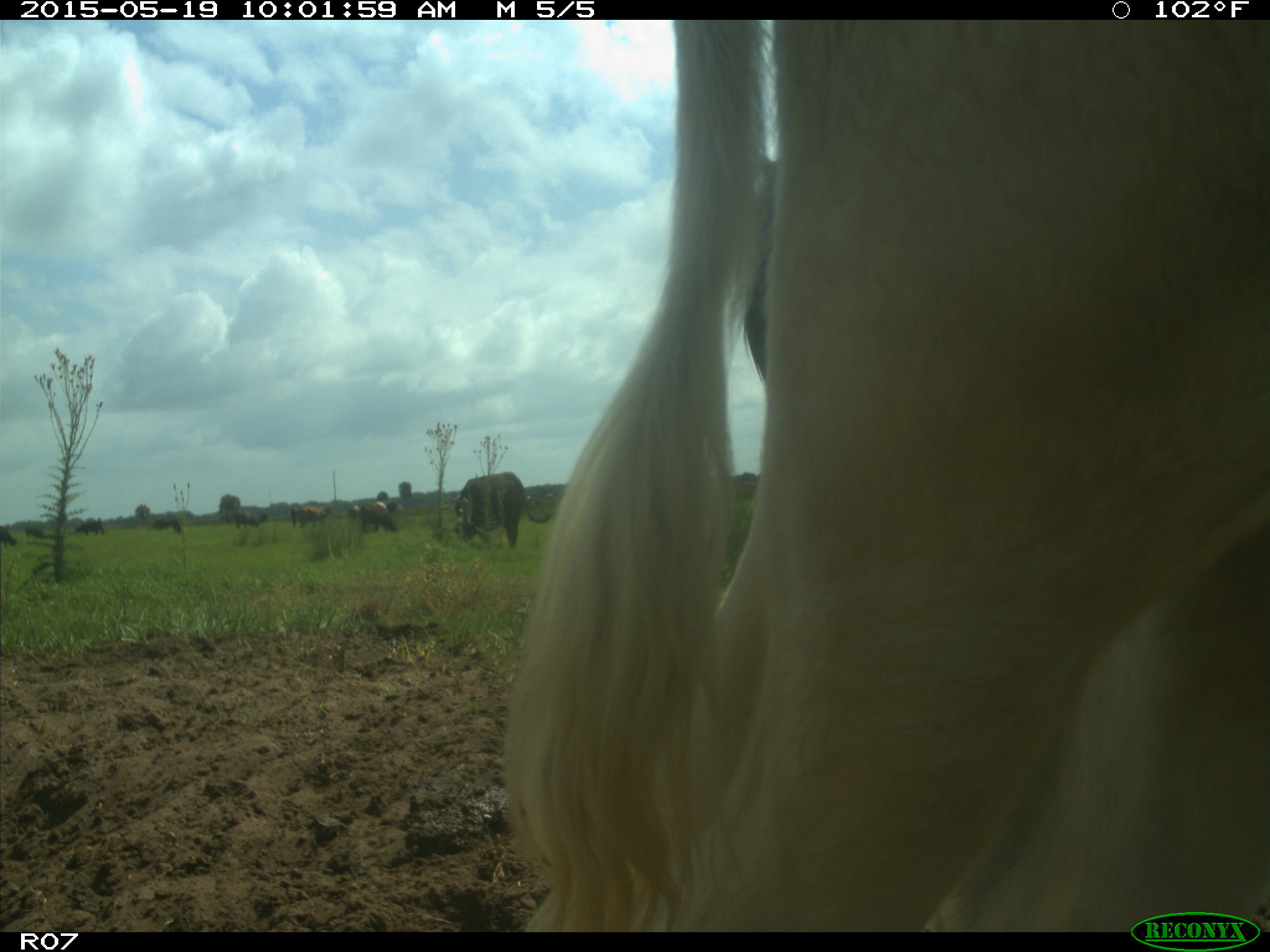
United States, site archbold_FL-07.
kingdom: Animalia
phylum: Chordata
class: Mammalia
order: Artiodactyla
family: Bovidae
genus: Bos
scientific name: Bos taurus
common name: domestic cow